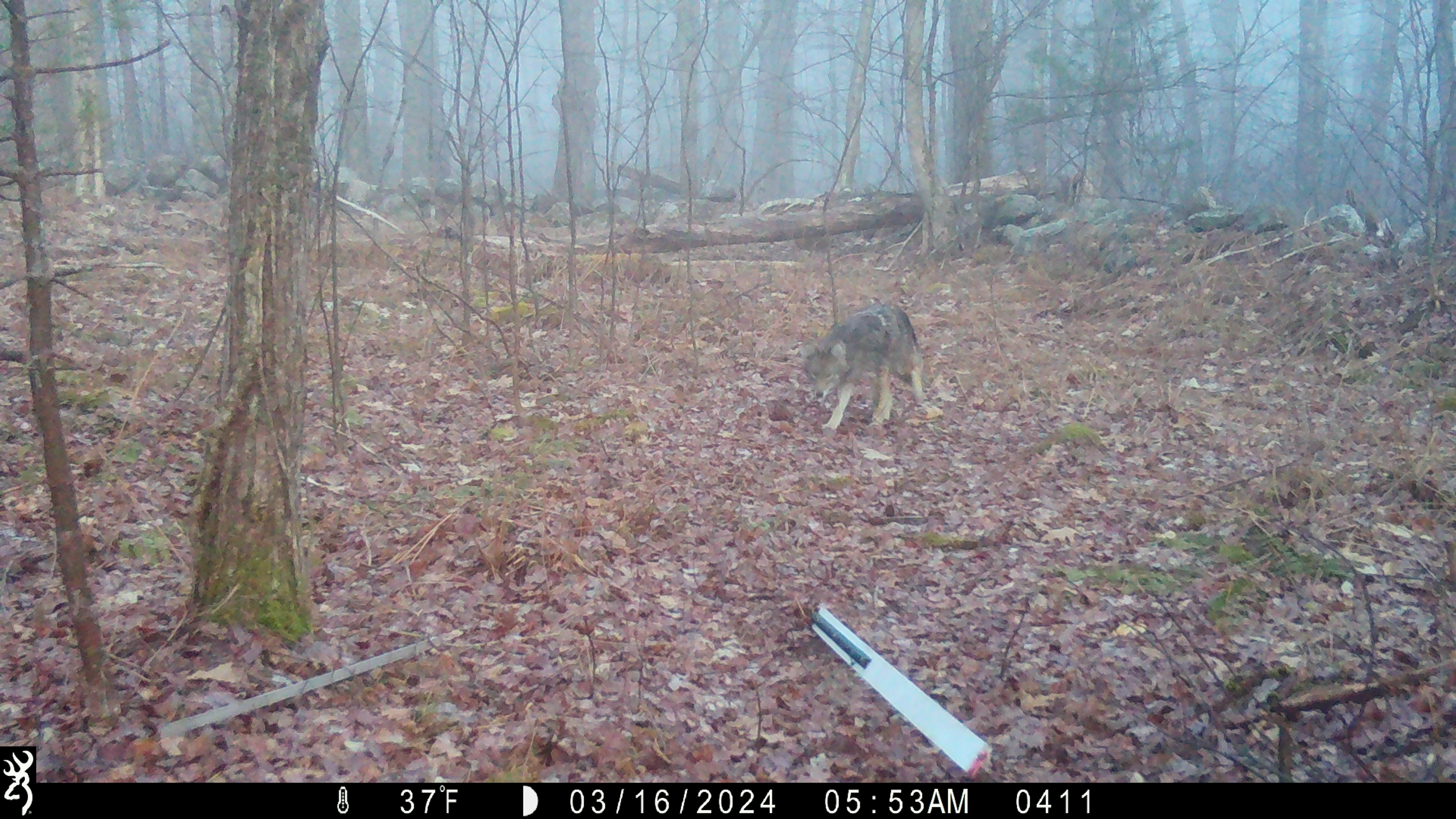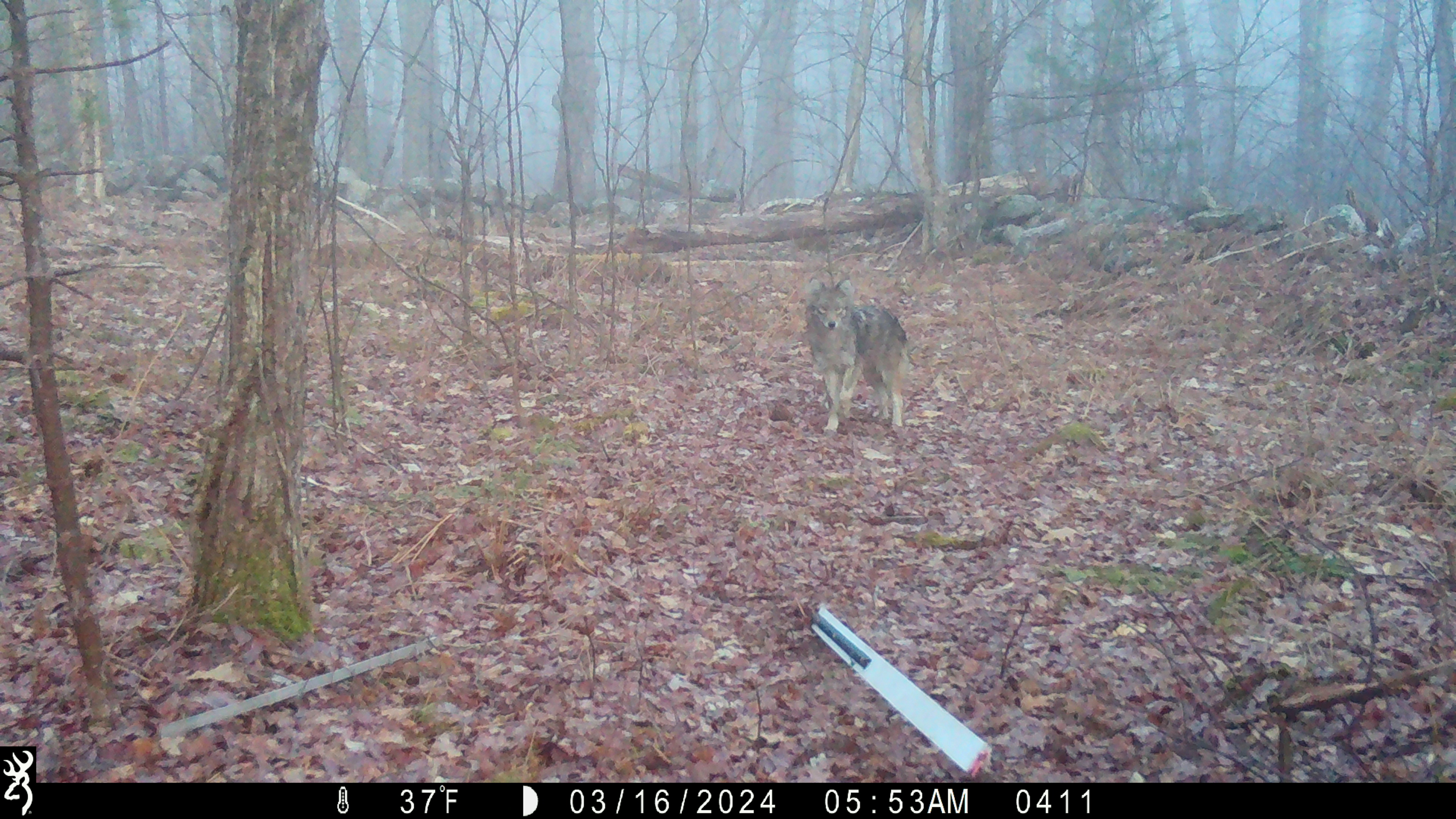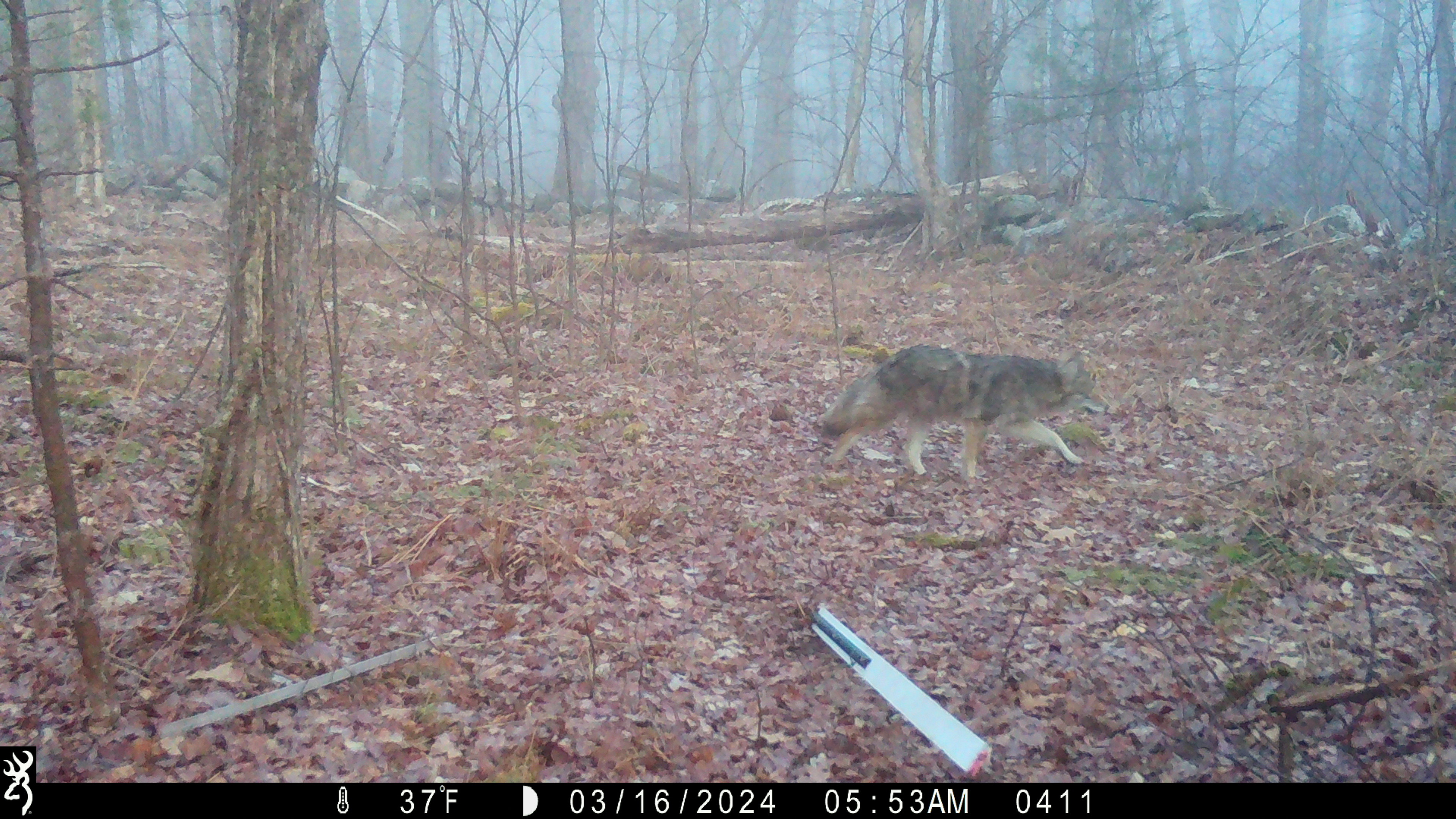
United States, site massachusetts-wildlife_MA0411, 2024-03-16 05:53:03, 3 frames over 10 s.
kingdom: Animalia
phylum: Chordata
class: Mammalia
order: Carnivora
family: Canidae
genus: Canis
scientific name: Canis latrans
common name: coyote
Coyote (Canis latrans).